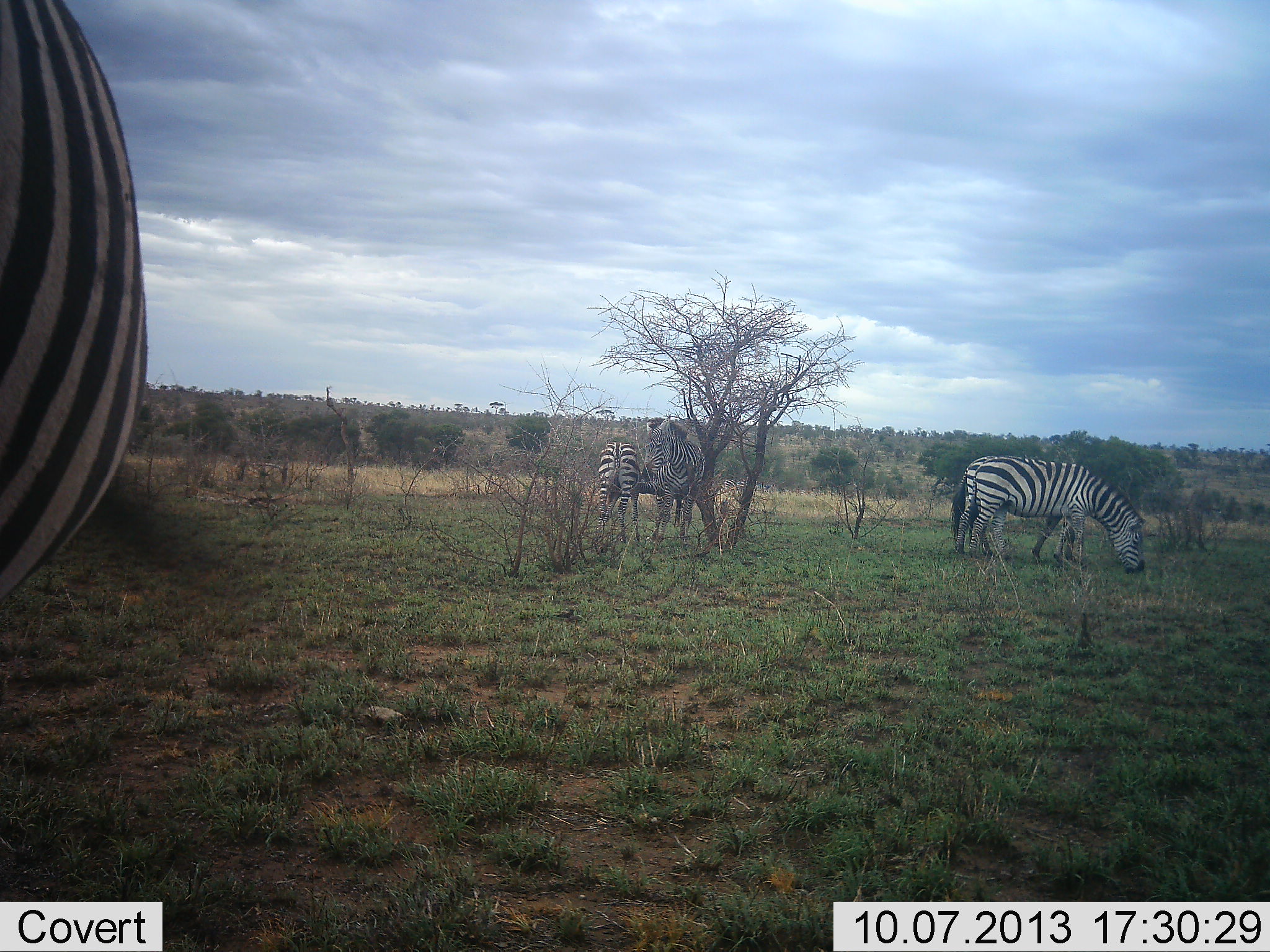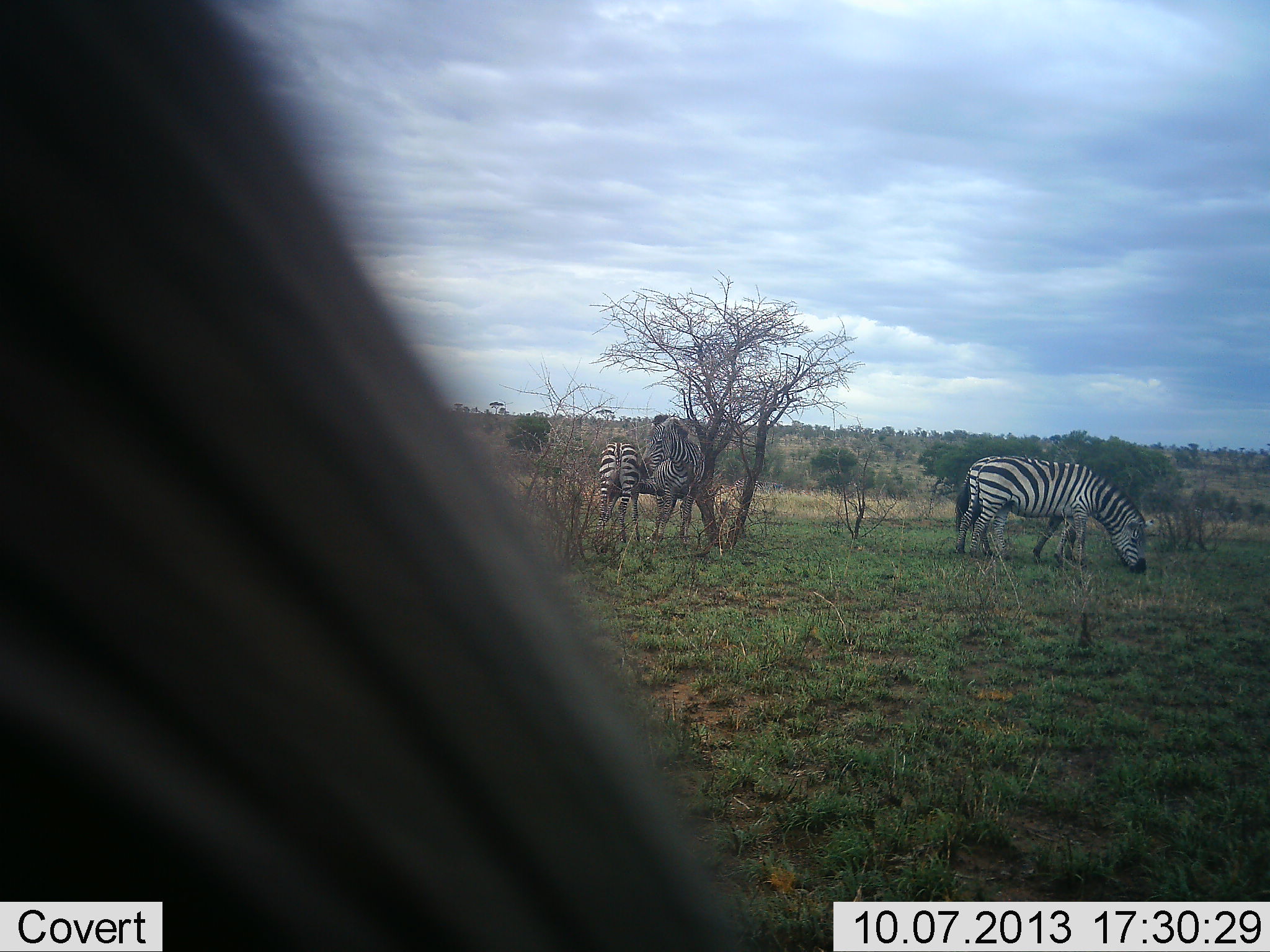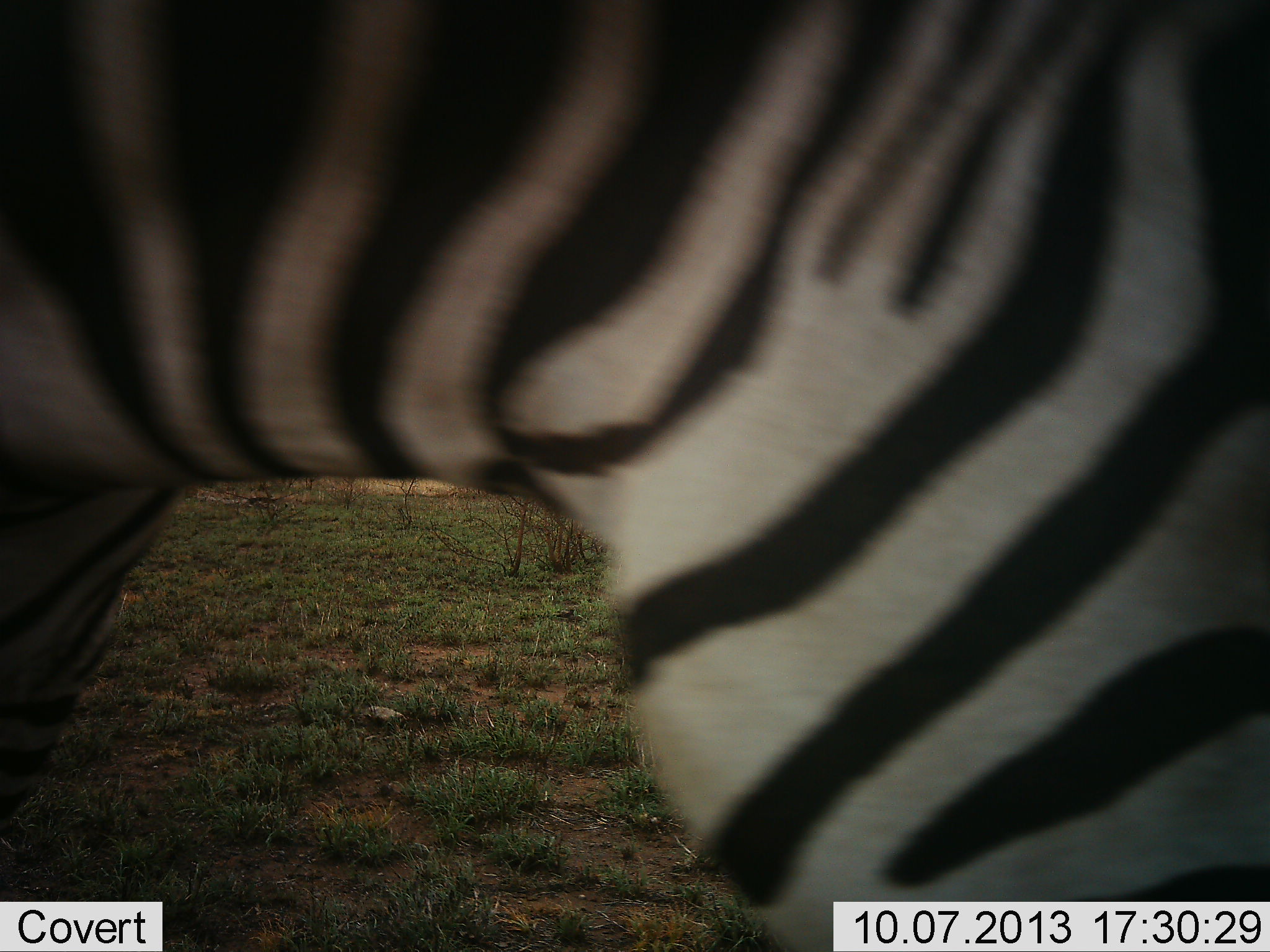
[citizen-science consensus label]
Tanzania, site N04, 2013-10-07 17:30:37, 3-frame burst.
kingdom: Animalia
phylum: Chordata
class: Mammalia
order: Perissodactyla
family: Equidae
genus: Equus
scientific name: Equus quagga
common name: plains zebra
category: zebra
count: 4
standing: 53%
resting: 0%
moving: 23%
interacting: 23%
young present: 7%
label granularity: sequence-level